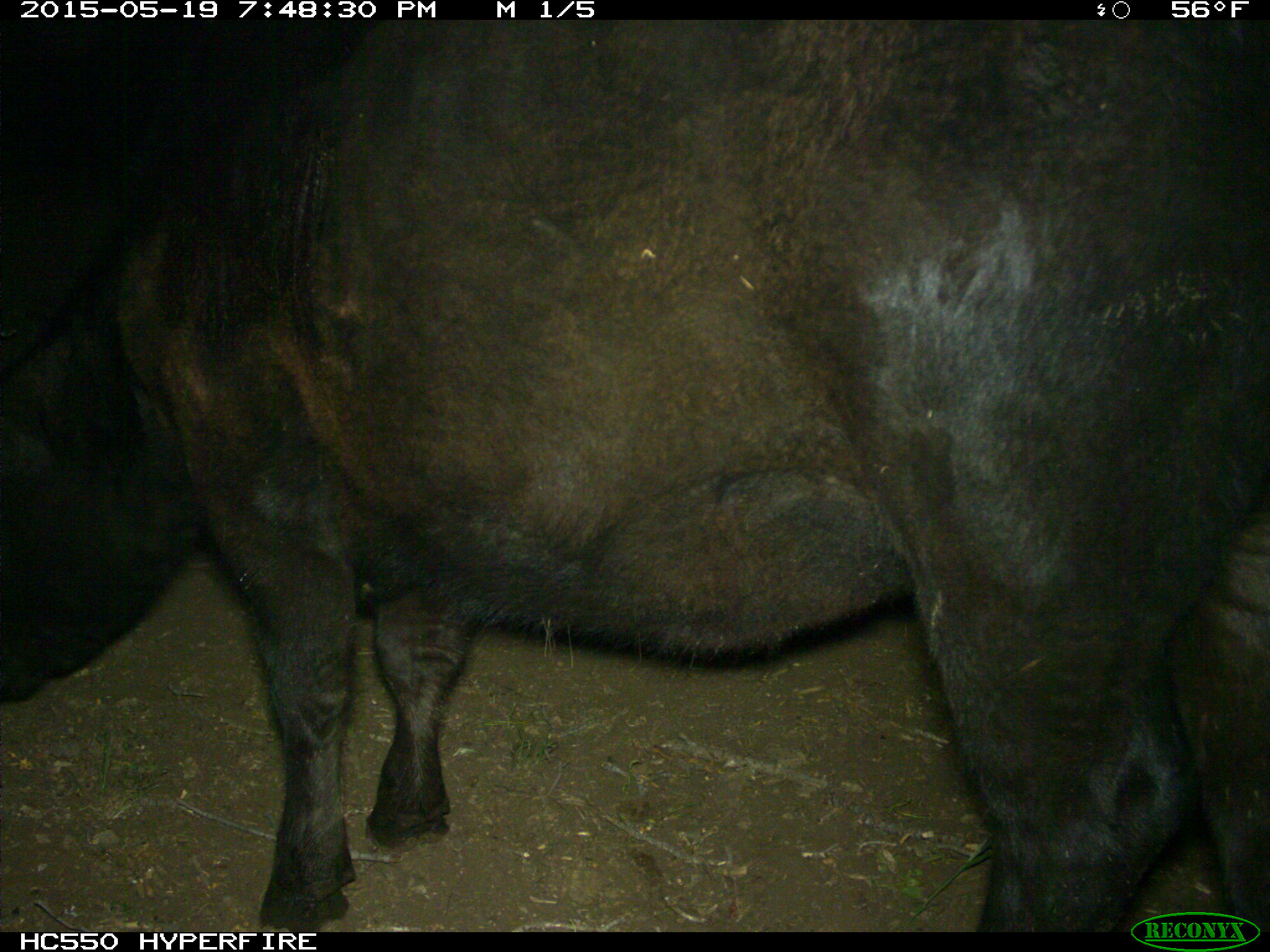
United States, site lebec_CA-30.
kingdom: Animalia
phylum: Chordata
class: Mammalia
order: Artiodactyla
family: Bovidae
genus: Bos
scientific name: Bos taurus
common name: domestic cow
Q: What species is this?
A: Bos taurus (domestic cow).